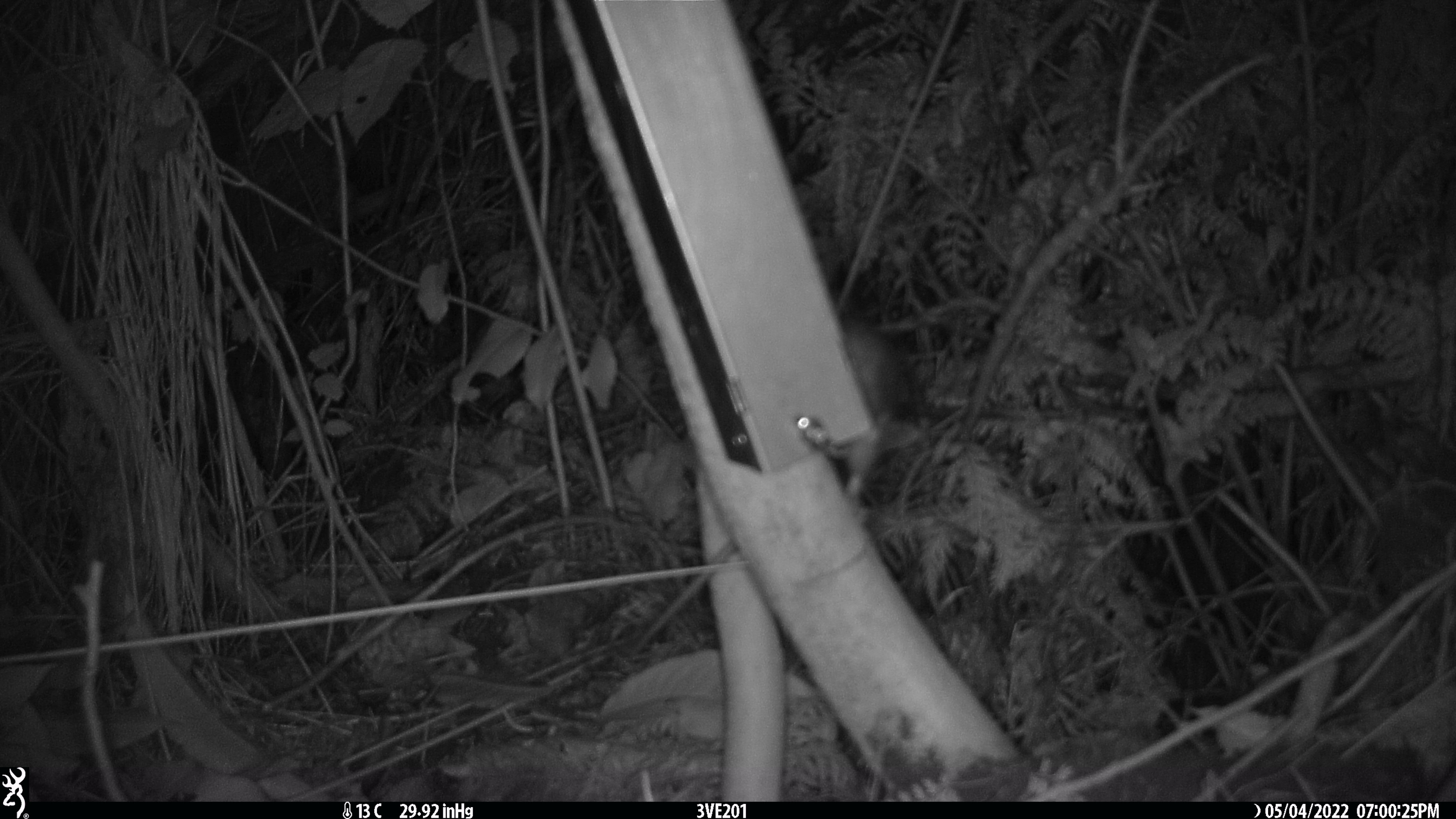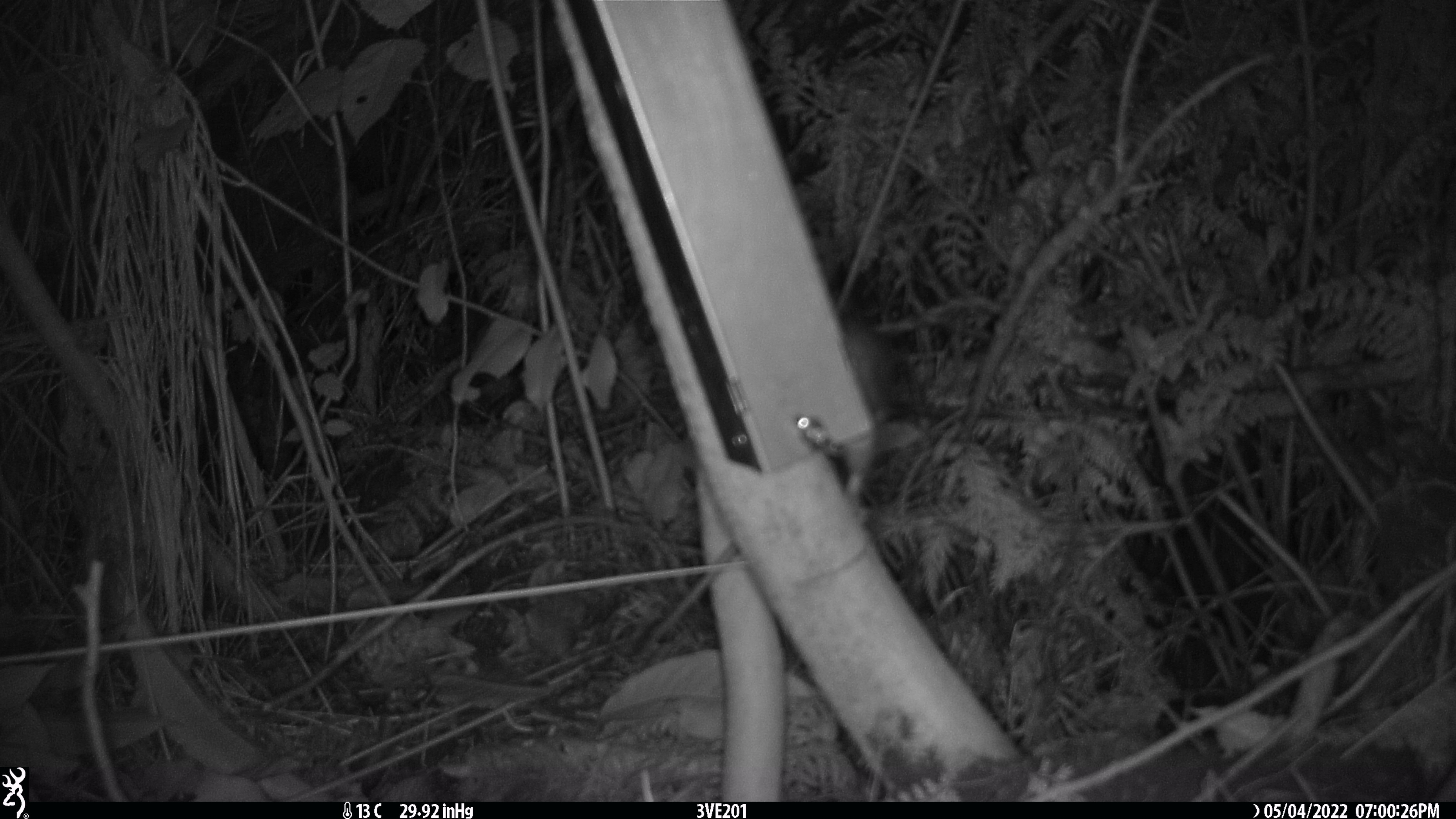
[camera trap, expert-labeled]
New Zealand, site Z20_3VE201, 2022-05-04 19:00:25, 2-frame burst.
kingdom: Animalia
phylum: Chordata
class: Mammalia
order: Rodentia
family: Muridae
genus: Rattus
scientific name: Rattus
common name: rat